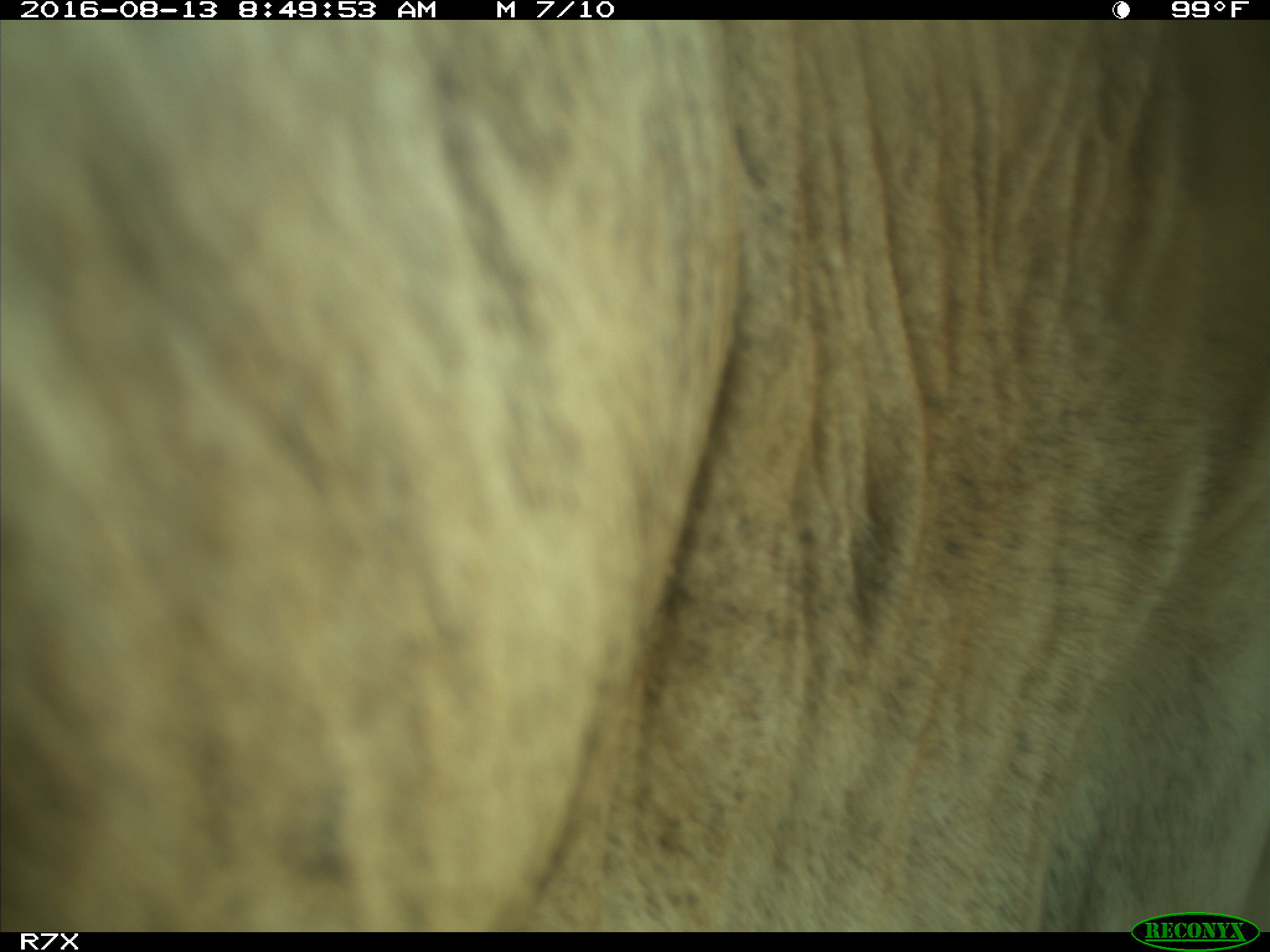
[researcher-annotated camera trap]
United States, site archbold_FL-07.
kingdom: Animalia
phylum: Chordata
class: Mammalia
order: Artiodactyla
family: Bovidae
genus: Bos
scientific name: Bos taurus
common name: domestic cow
Bos taurus (domestic cow).